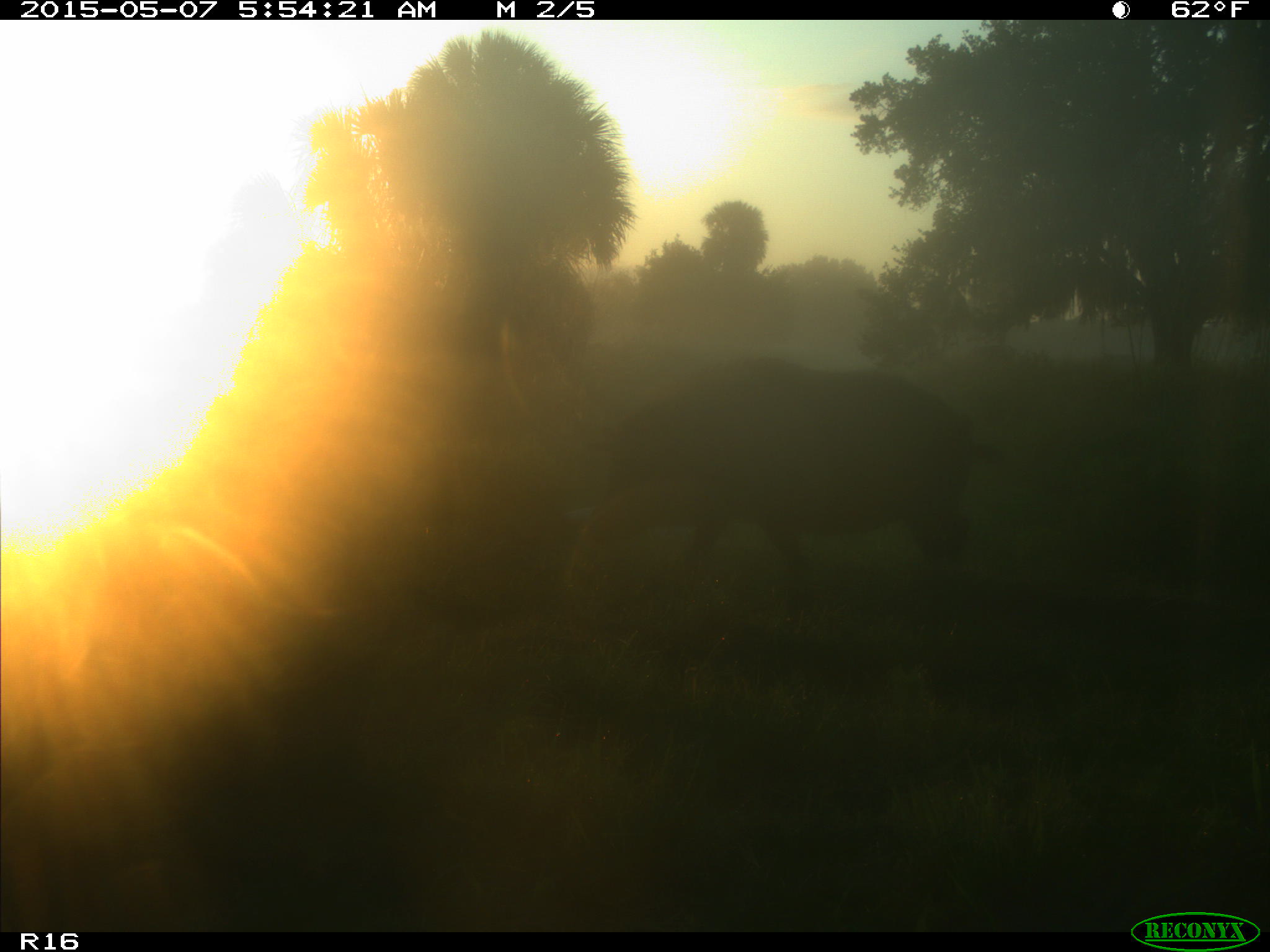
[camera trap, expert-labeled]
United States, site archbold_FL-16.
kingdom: Animalia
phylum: Chordata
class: Mammalia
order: Artiodactyla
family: Suidae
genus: Sus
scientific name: Sus scrofa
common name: wild boar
Sus scrofa (wild boar).